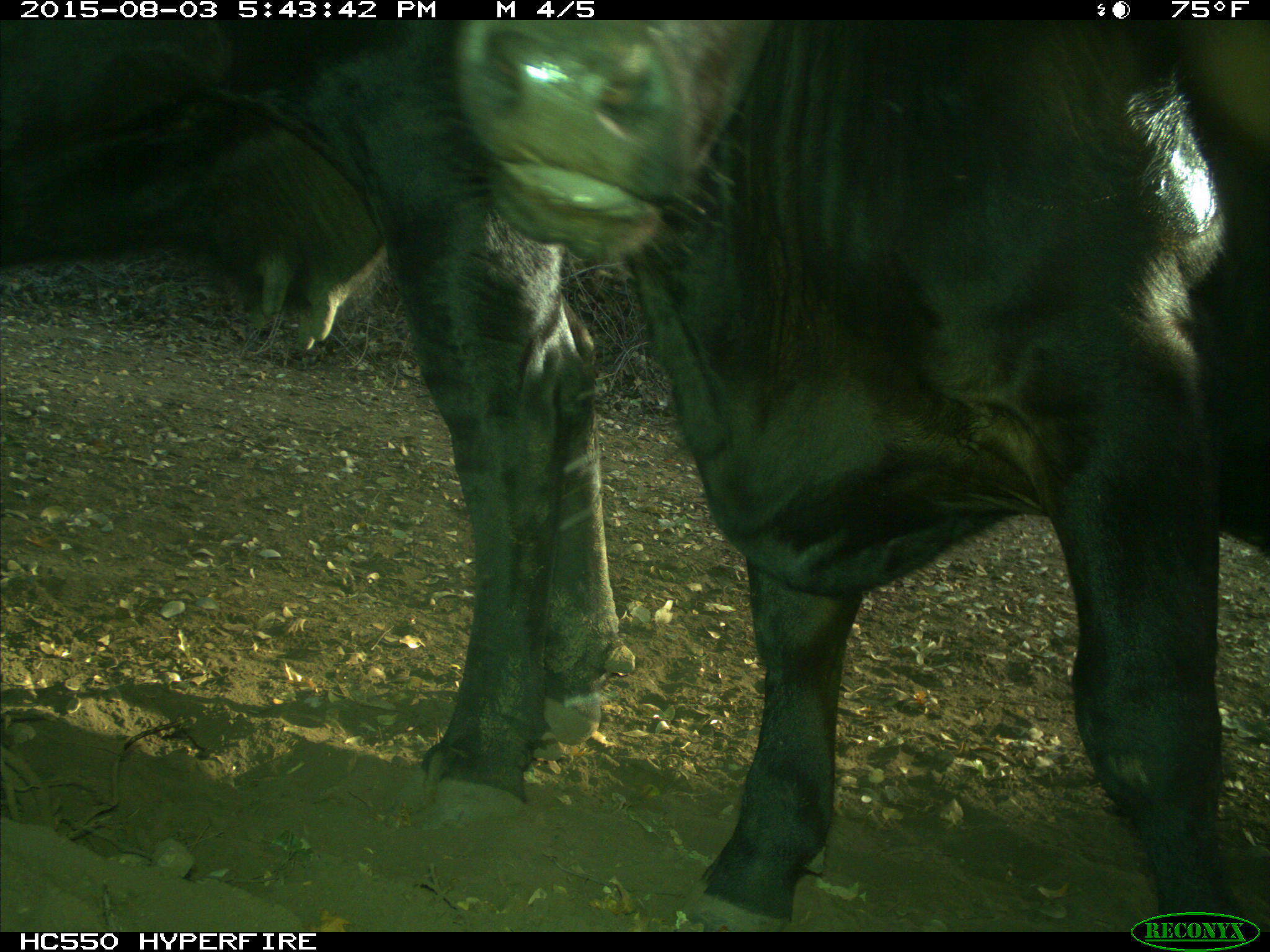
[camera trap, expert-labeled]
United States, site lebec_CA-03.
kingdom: Animalia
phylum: Chordata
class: Mammalia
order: Artiodactyla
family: Bovidae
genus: Bos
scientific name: Bos taurus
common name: domestic cow